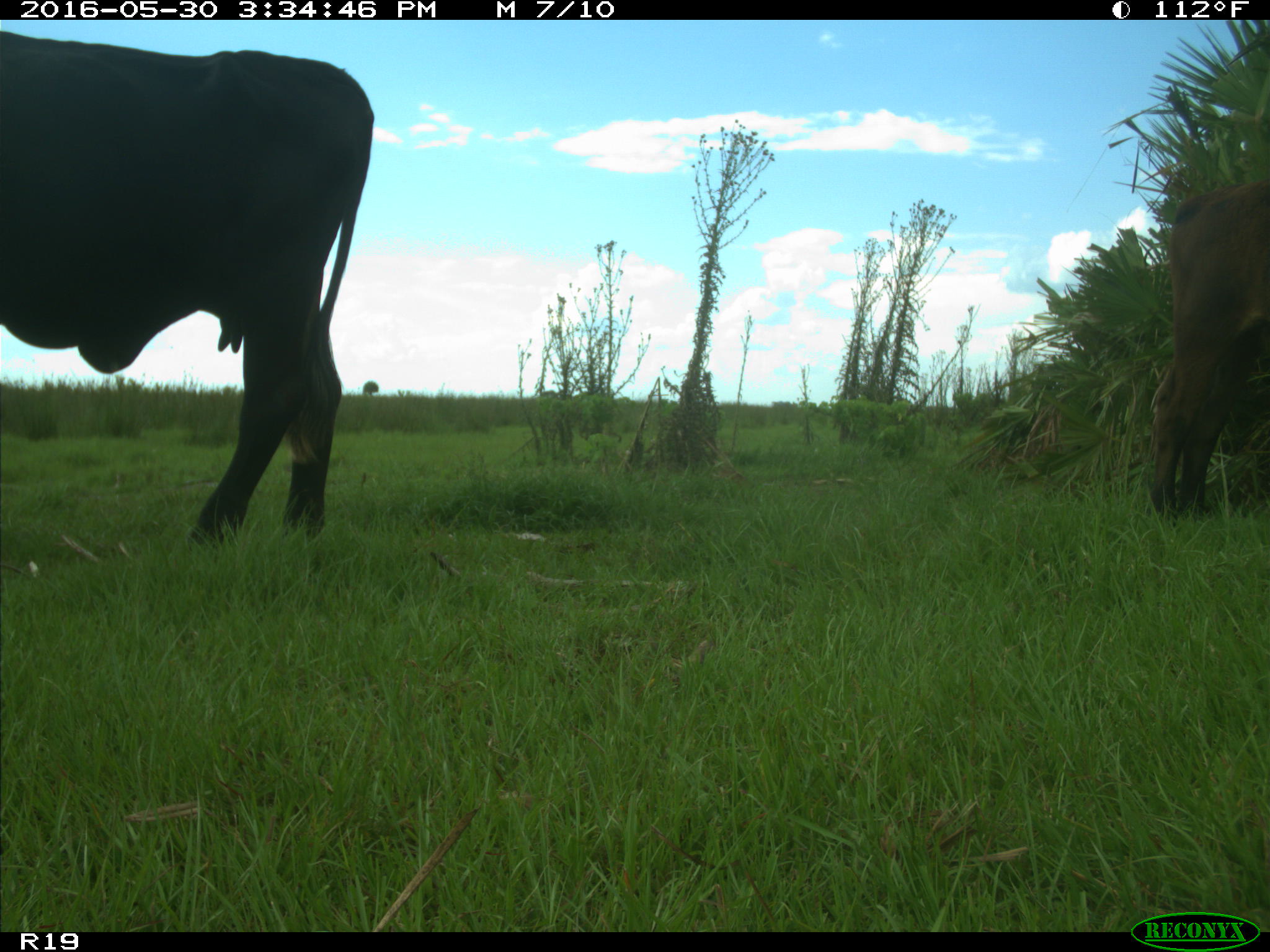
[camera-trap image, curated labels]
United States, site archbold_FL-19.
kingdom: Animalia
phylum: Chordata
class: Mammalia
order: Artiodactyla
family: Bovidae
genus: Bos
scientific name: Bos taurus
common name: domestic cow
Bos taurus (domestic cow).